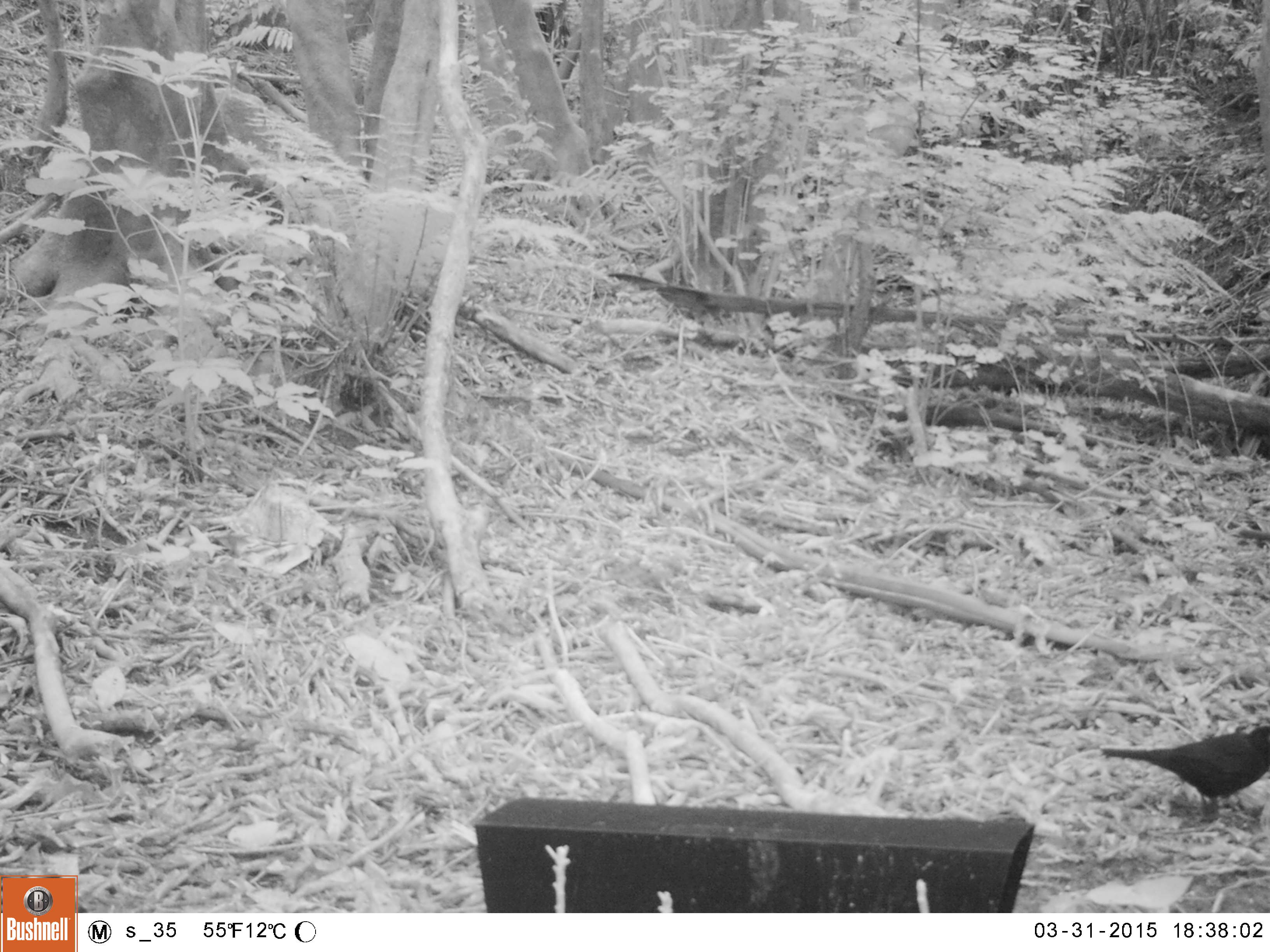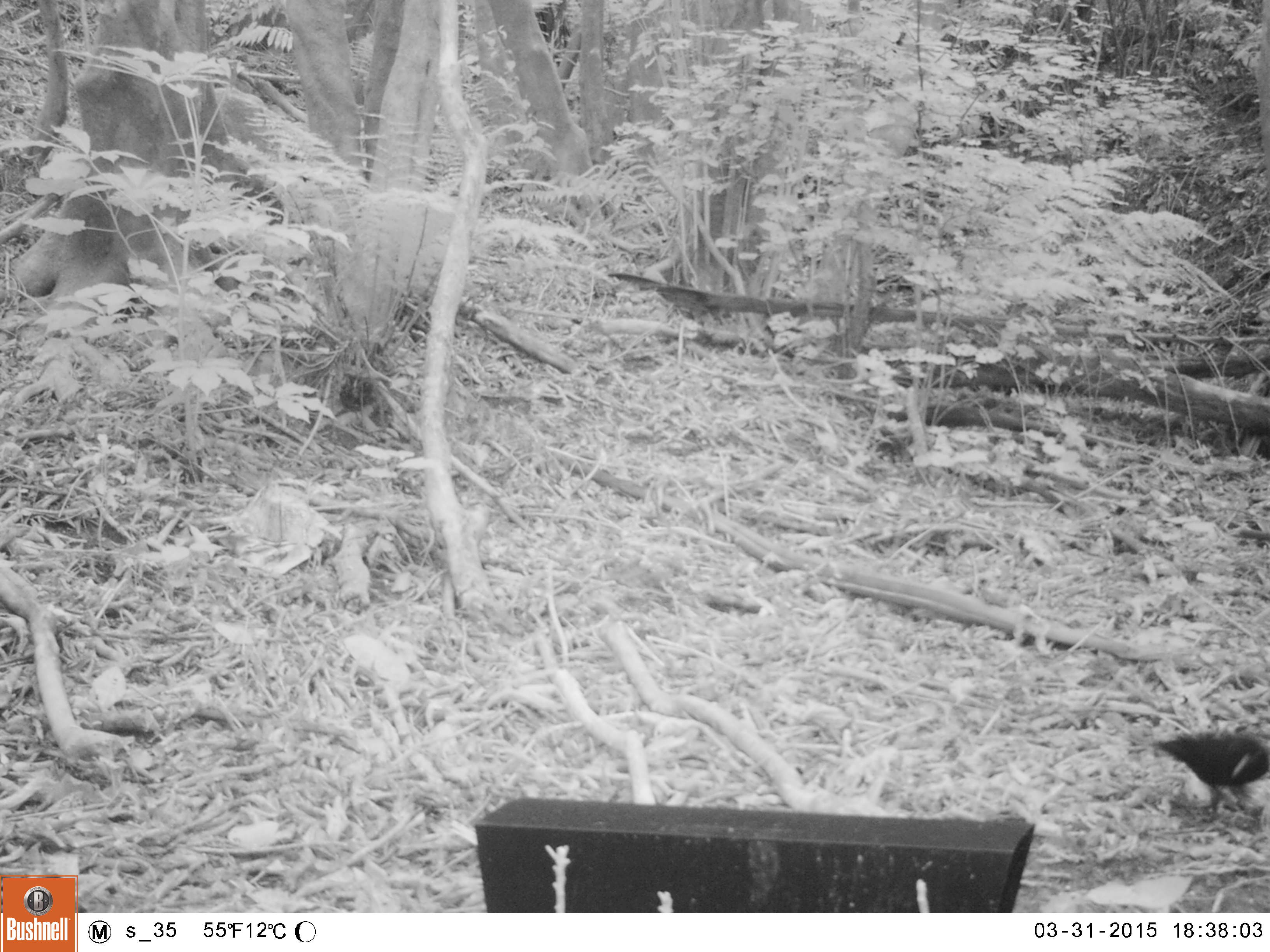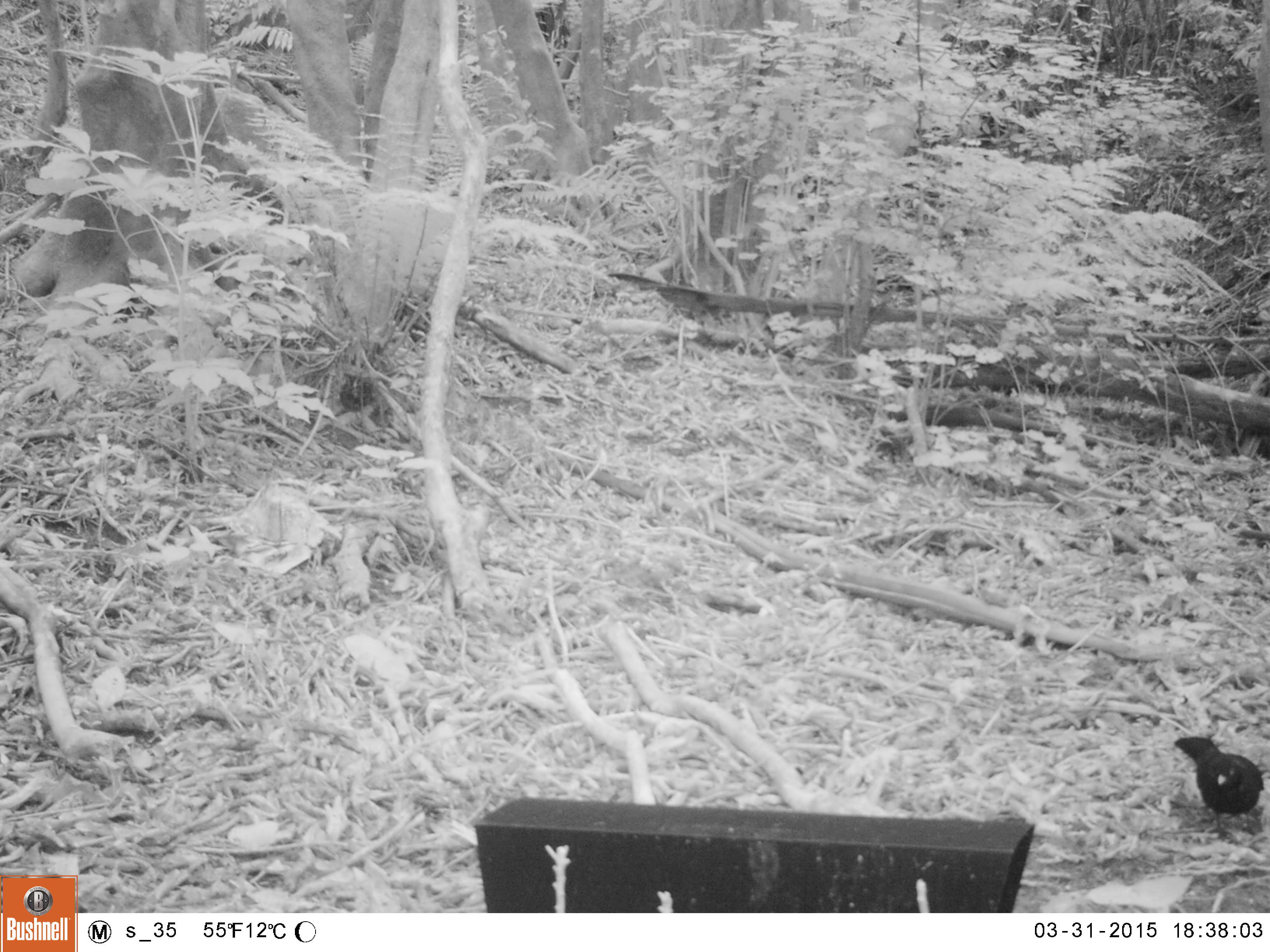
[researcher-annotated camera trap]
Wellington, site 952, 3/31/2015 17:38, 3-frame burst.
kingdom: Animalia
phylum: Chordata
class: Aves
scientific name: Aves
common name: bird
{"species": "bird (Aves)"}